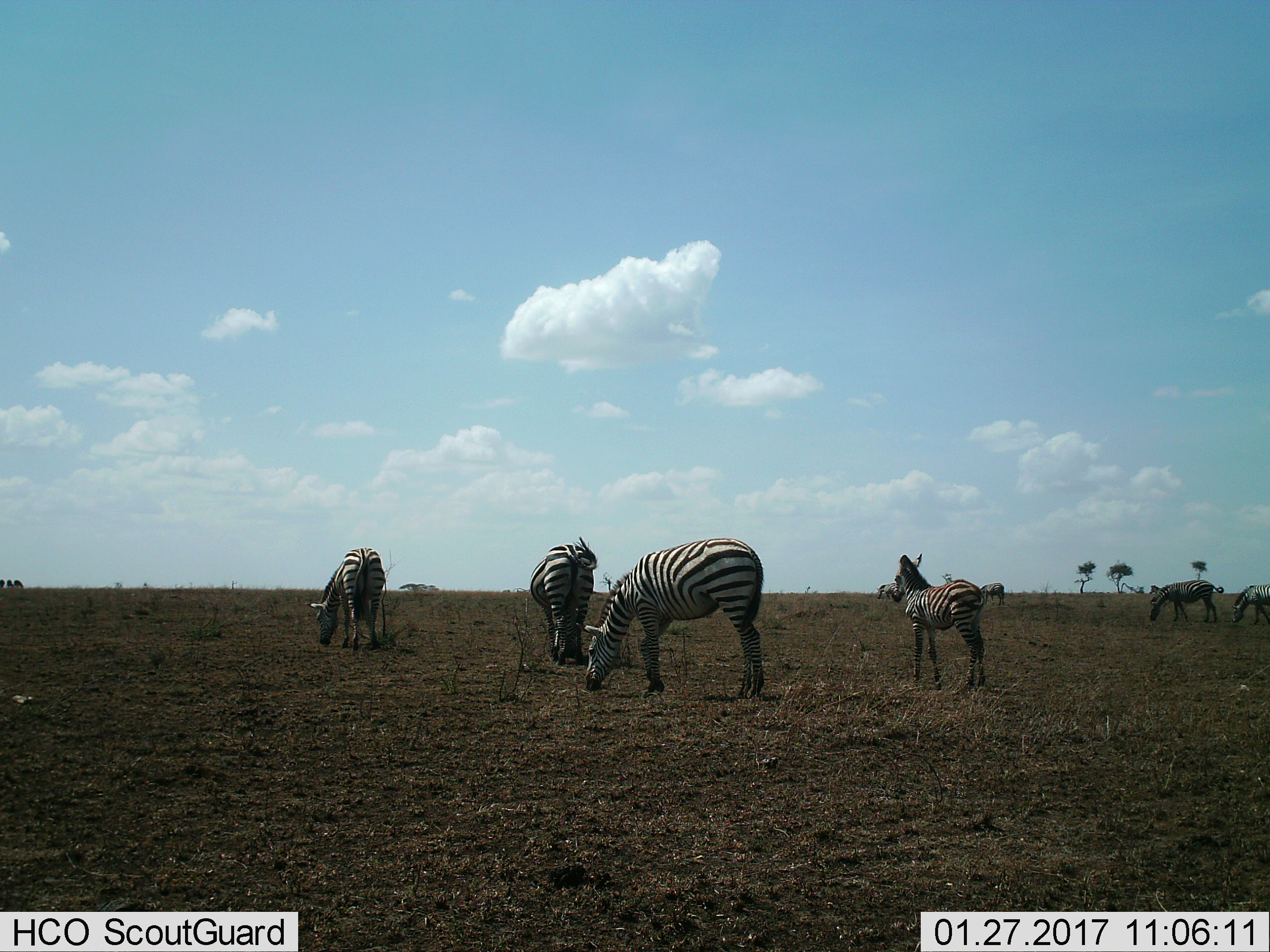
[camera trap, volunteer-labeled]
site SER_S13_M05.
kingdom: Animalia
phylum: Chordata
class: Mammalia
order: Perissodactyla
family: Equidae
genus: Equus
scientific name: Equus quagga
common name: plains zebra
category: zebraplains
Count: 8.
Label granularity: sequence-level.